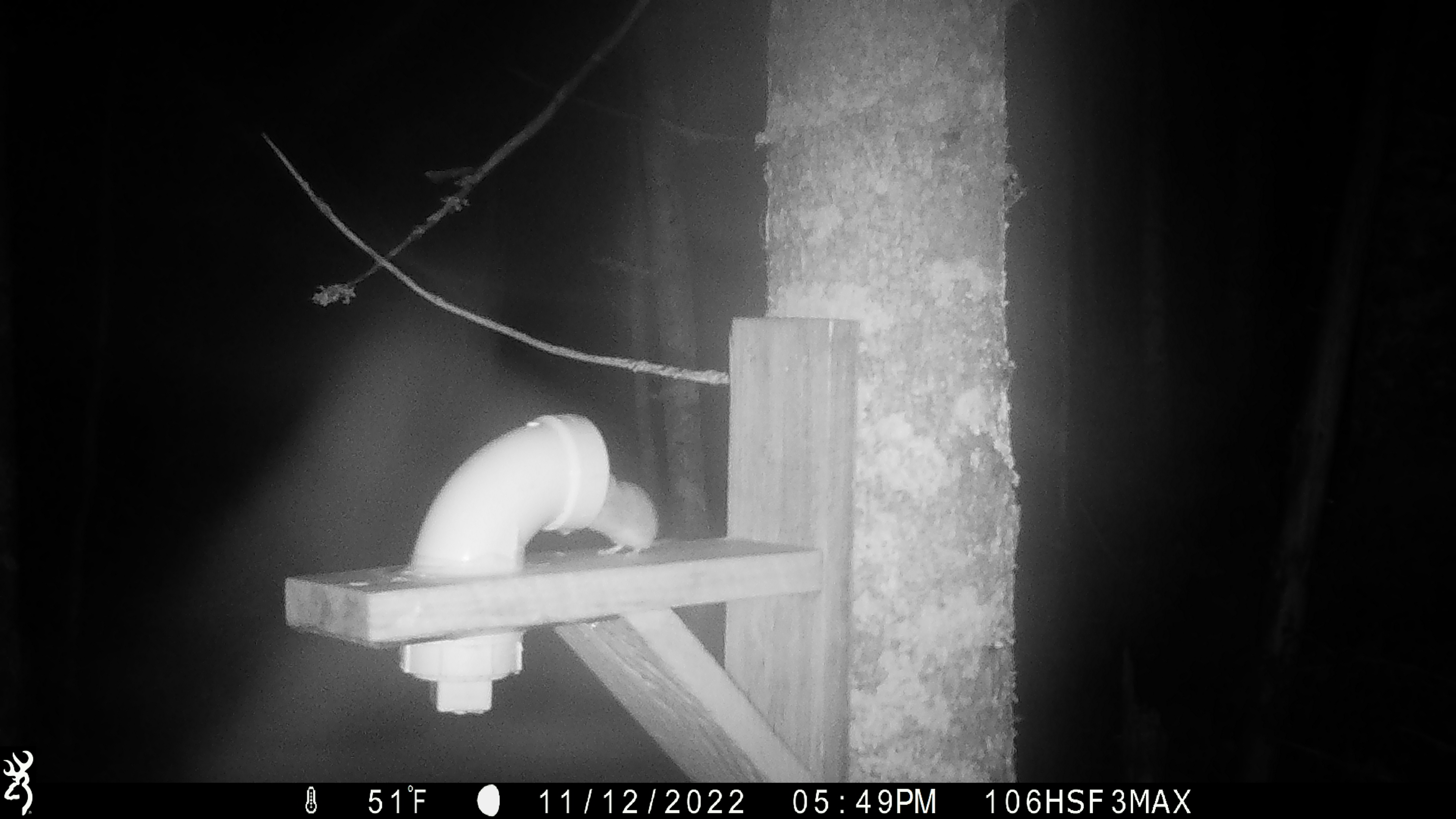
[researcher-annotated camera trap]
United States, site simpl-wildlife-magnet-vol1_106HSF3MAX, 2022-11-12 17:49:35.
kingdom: Animalia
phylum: Chordata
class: Mammalia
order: Rodentia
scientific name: Rodentia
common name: mouse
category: mouse sp.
Mouse sp. (mouse) (Rodentia).